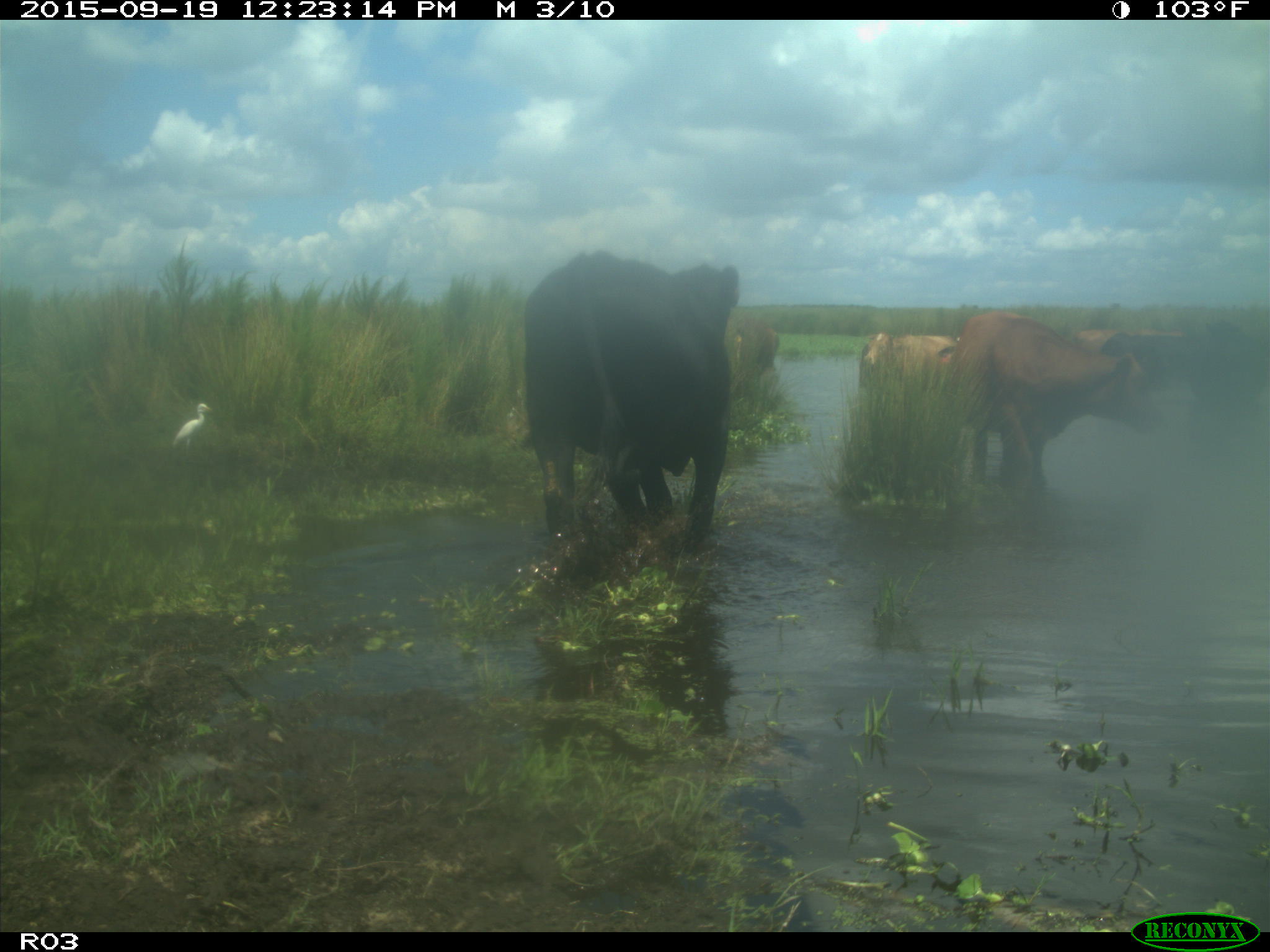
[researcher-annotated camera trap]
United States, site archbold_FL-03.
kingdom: Animalia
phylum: Chordata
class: Mammalia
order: Artiodactyla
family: Bovidae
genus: Bos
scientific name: Bos taurus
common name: domestic cow